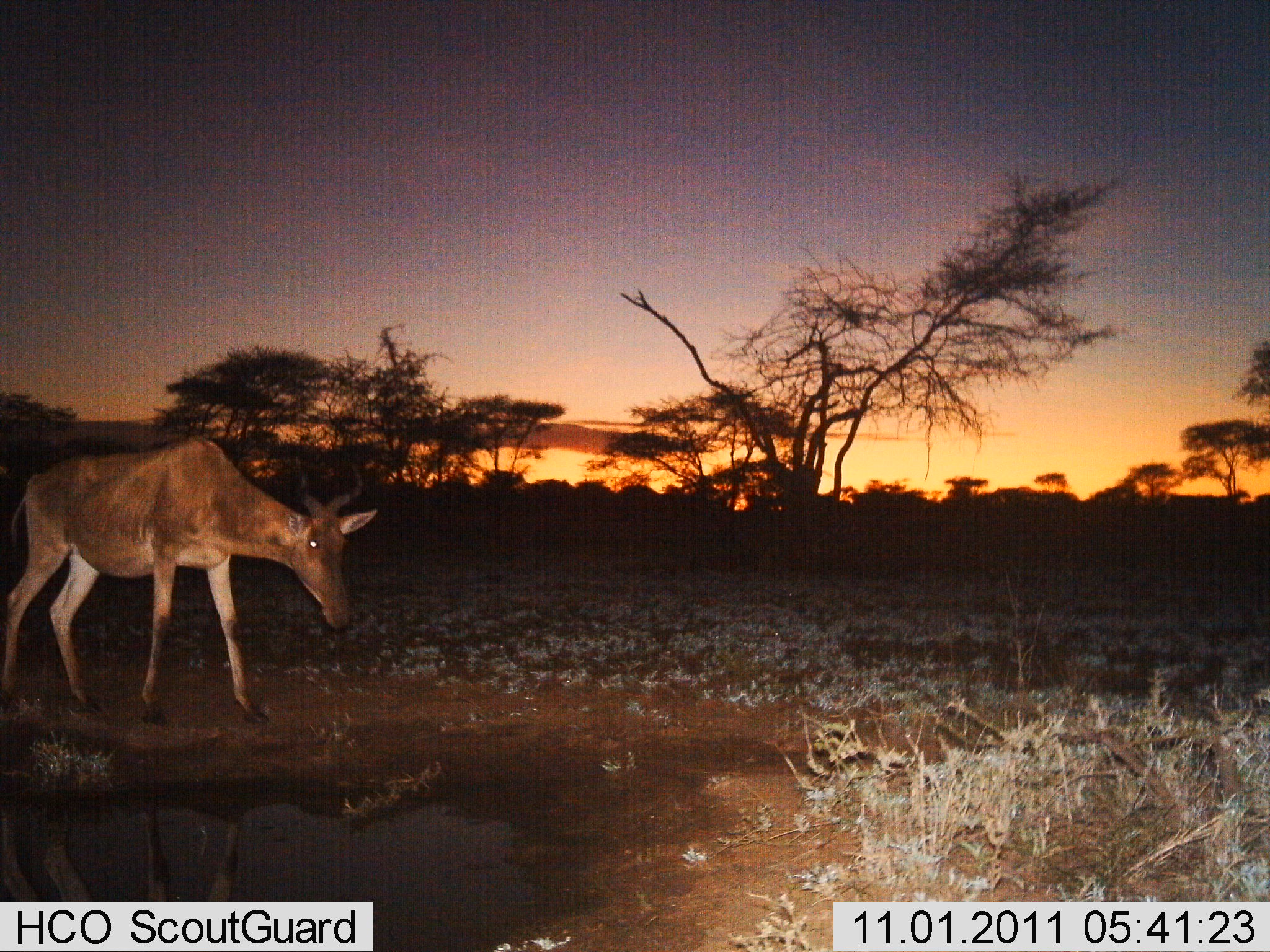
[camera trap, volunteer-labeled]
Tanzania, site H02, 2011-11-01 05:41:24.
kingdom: Animalia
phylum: Chordata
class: Mammalia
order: Artiodactyla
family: Bovidae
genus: Alcelaphus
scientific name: Alcelaphus buselaphus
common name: hartebeest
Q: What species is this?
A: Hartebeest (Alcelaphus buselaphus).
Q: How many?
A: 1.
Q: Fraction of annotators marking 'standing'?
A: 42%.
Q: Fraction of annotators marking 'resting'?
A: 0%.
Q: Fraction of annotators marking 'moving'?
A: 42%.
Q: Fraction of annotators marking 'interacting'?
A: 0%.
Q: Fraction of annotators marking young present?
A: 0%.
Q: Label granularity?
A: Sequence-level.